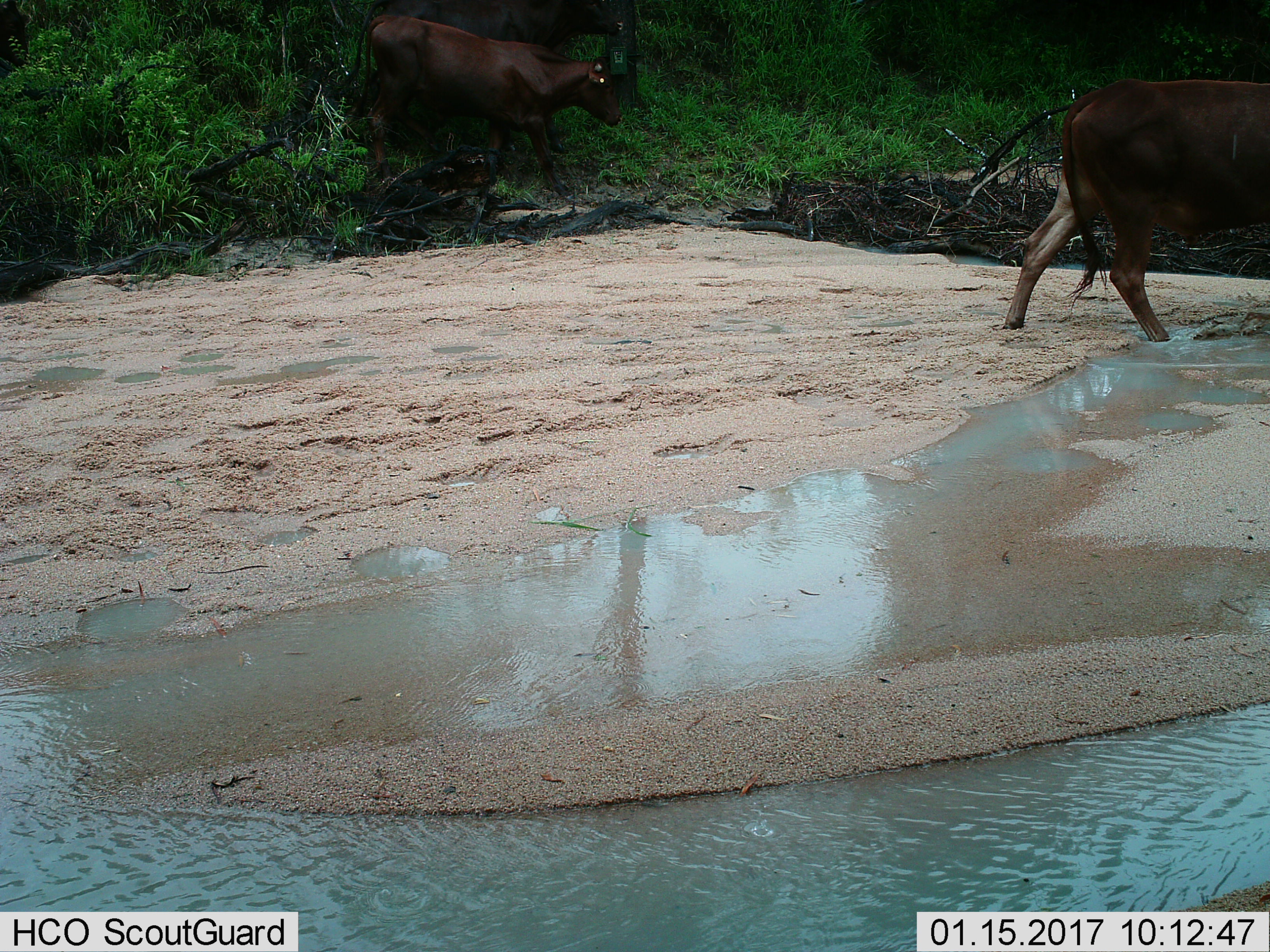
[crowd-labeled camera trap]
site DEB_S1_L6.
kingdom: Animalia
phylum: Chordata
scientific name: Vertebrata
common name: domestic animal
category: domesticanimal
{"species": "domesticanimal (domestic animal) (Vertebrata)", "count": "3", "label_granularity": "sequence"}